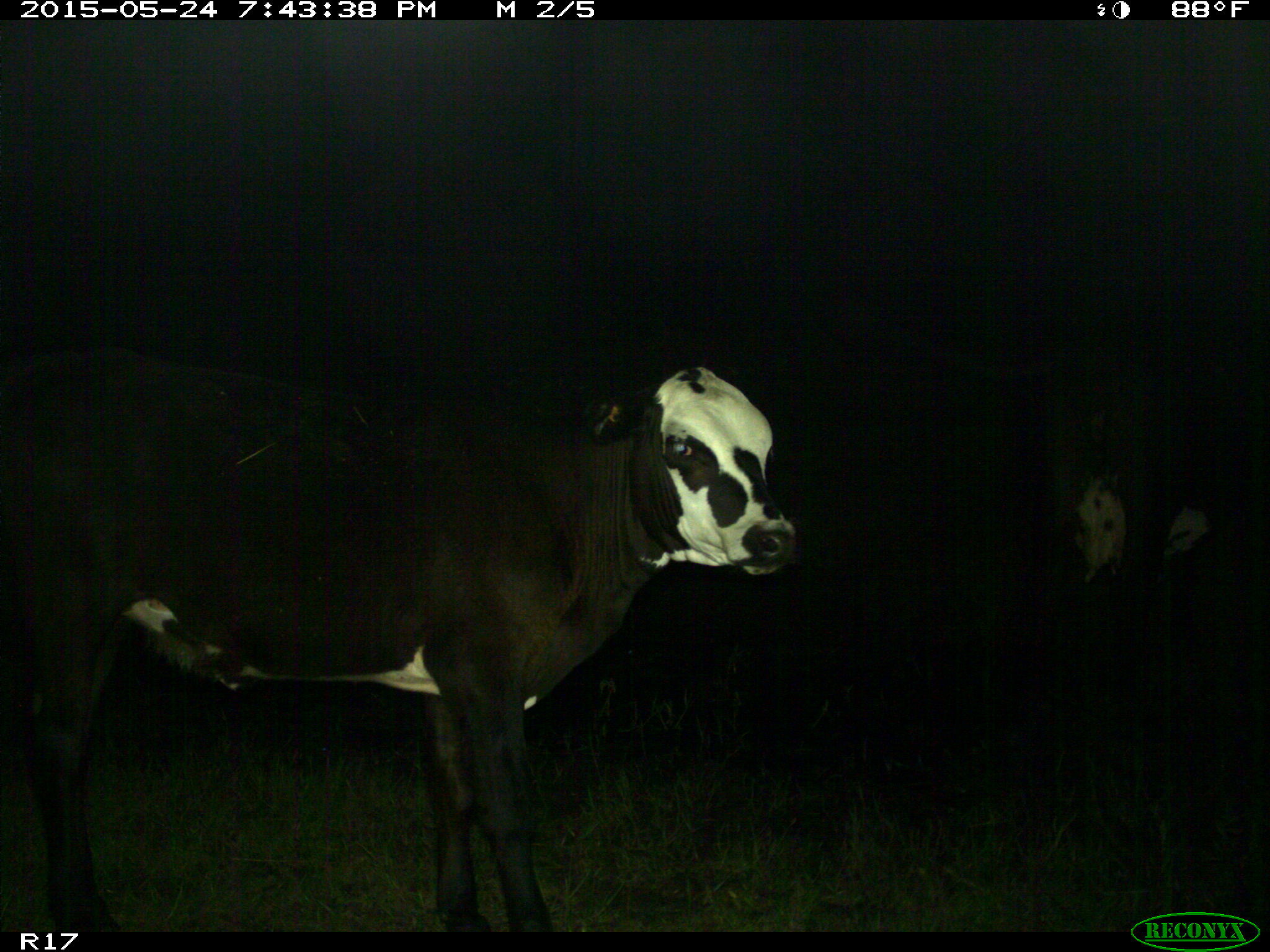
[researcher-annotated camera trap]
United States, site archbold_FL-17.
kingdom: Animalia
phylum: Chordata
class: Mammalia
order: Artiodactyla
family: Bovidae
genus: Bos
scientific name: Bos taurus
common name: domestic cow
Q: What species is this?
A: Bos taurus (domestic cow).